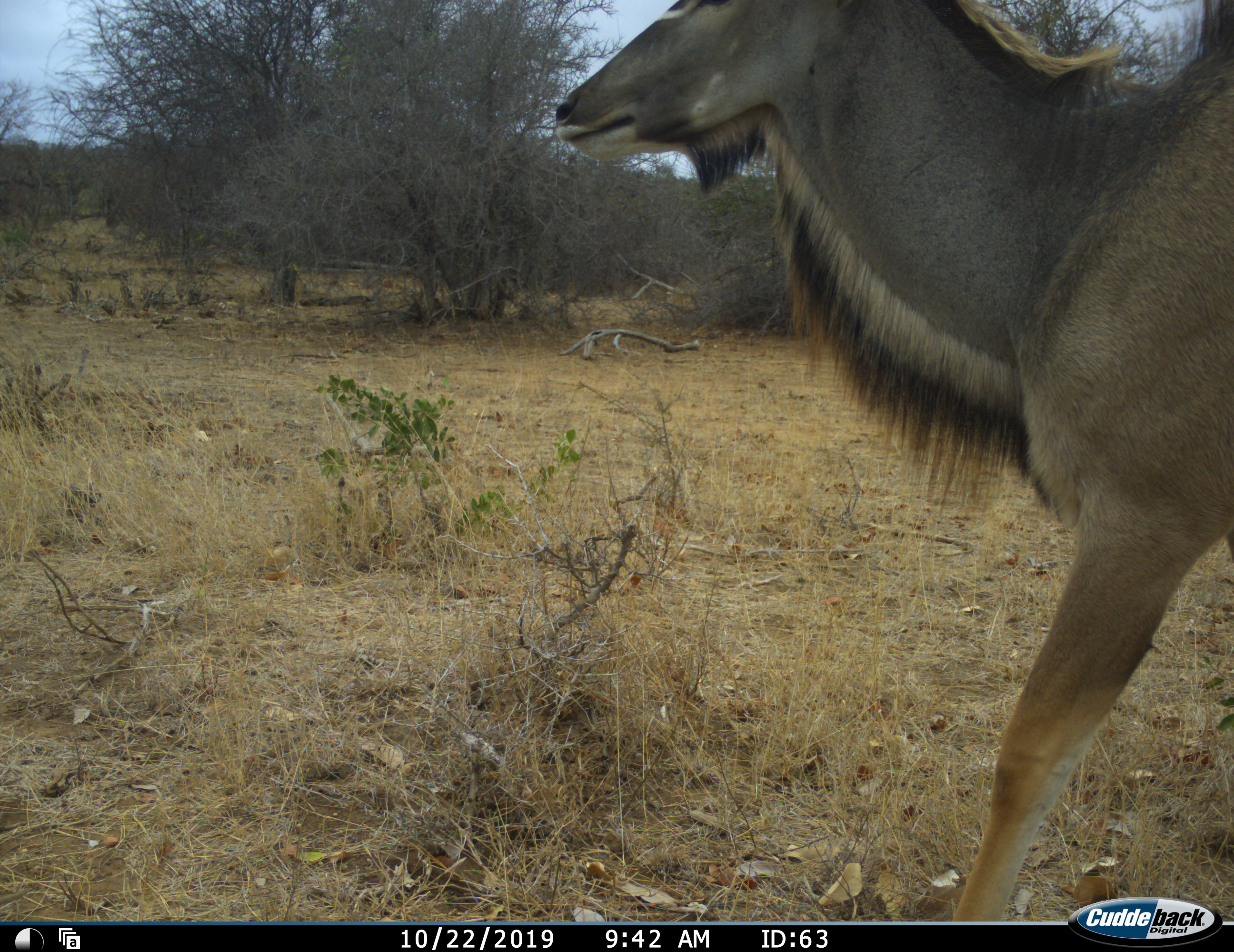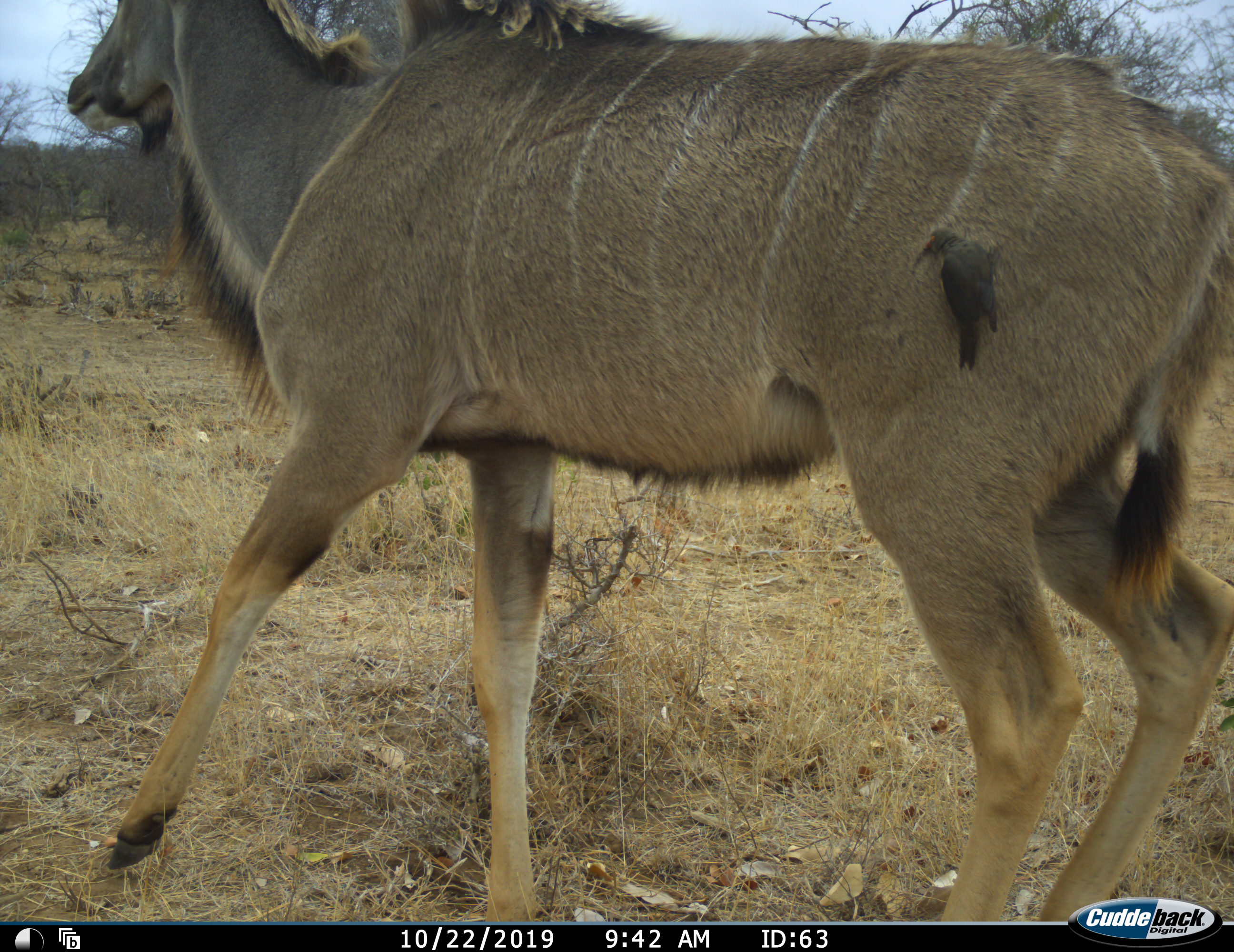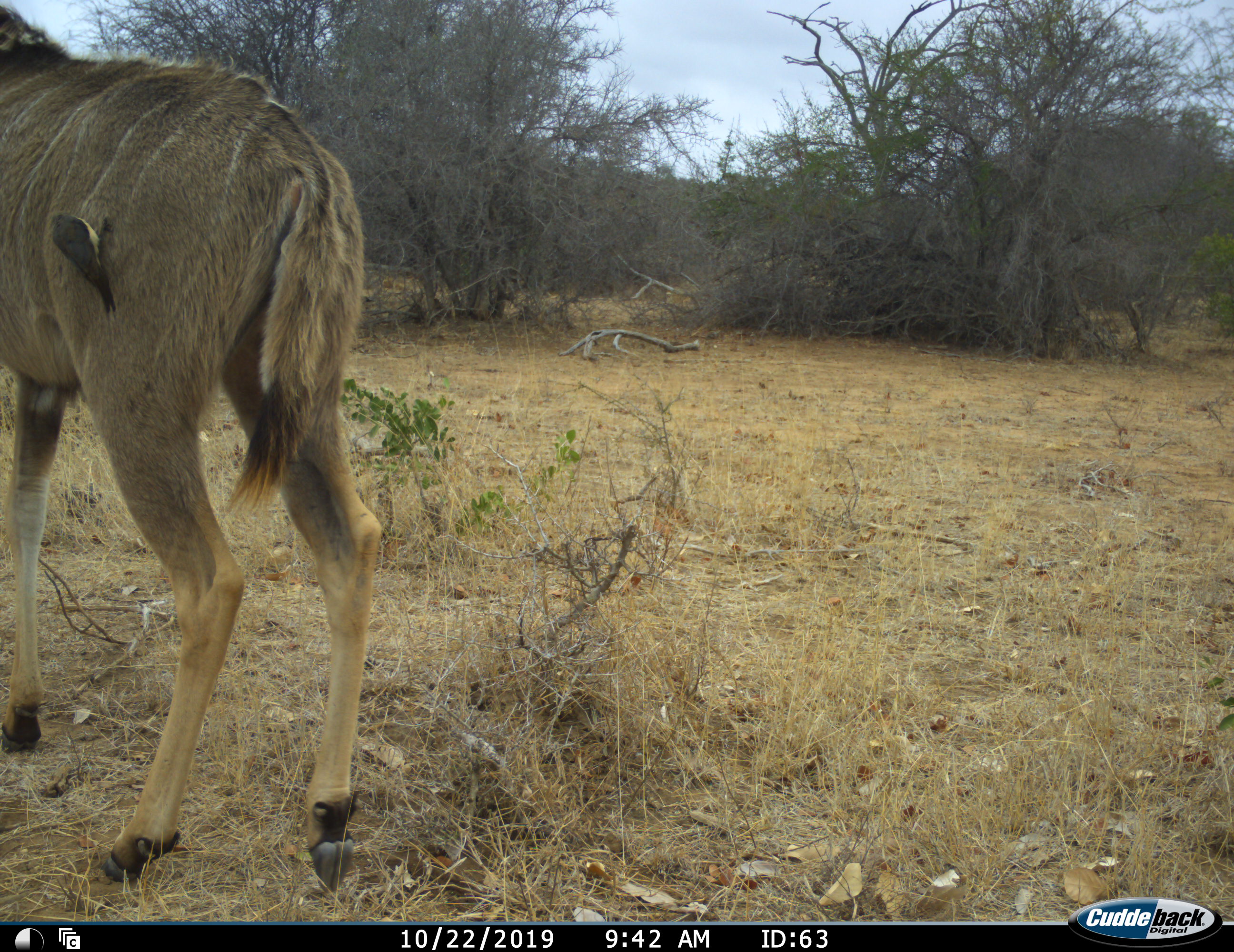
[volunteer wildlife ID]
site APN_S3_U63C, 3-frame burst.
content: unidentified animal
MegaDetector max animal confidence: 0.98